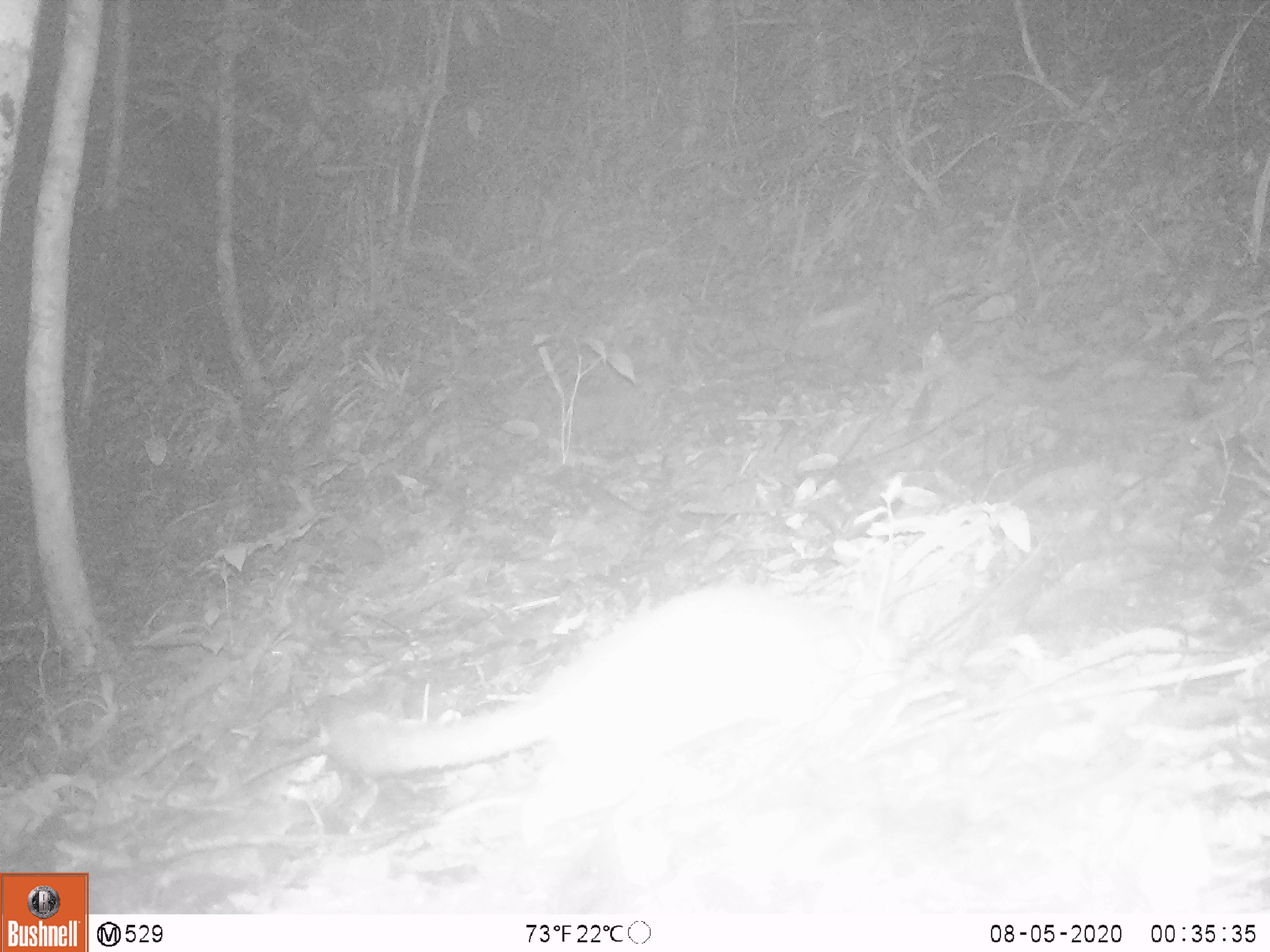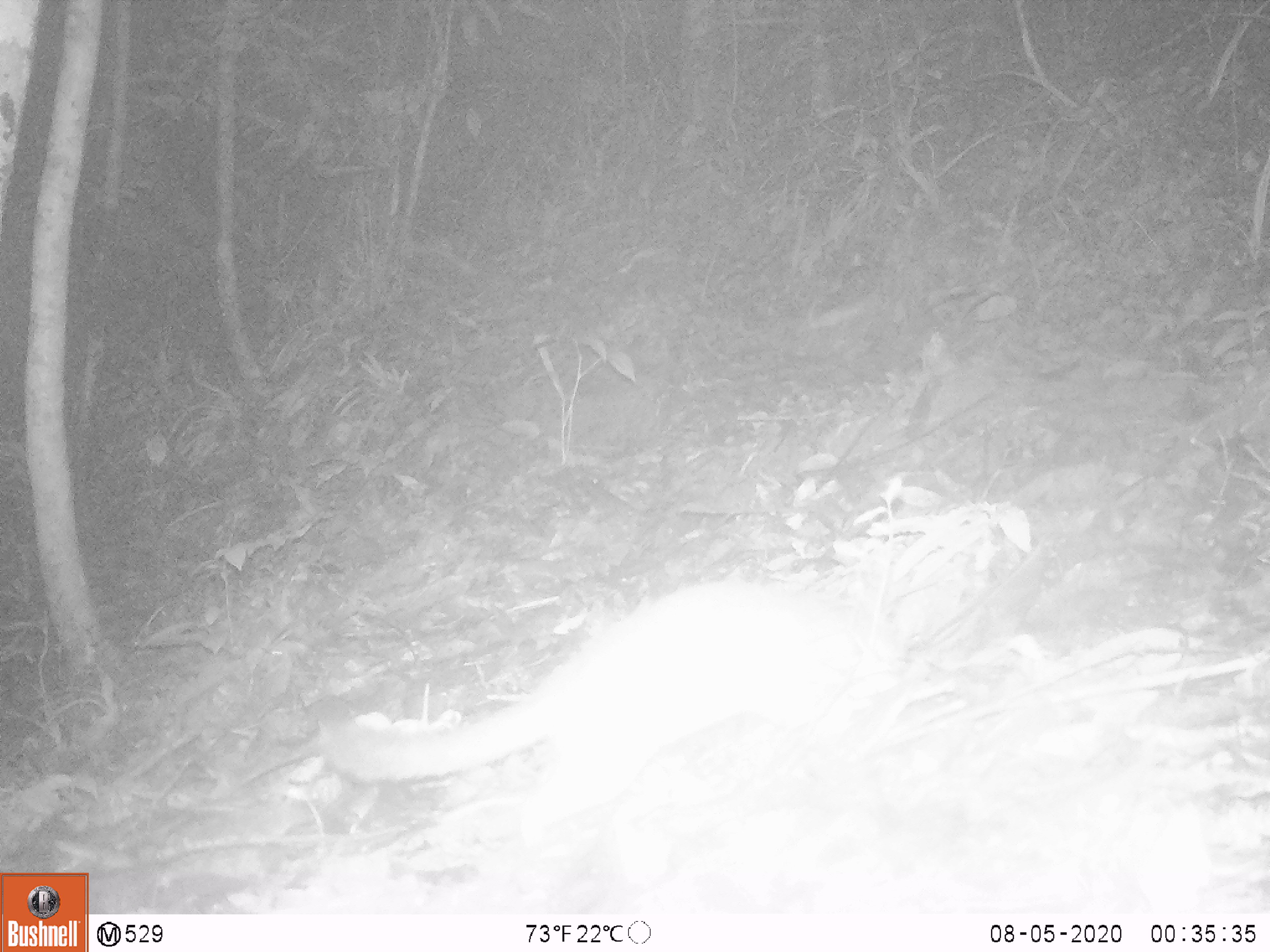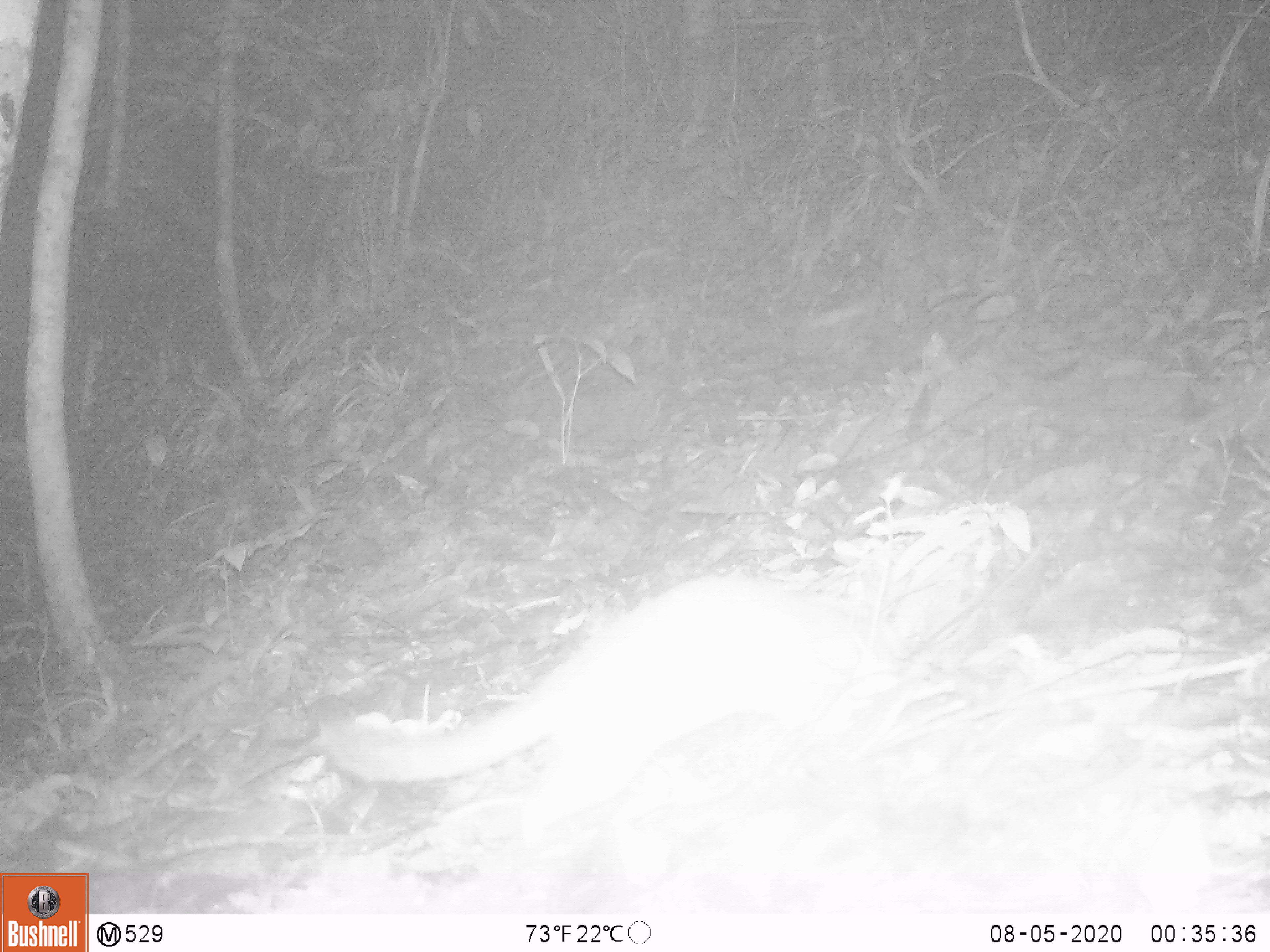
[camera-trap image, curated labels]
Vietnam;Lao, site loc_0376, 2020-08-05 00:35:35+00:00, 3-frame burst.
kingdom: Animalia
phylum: Chordata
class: Mammalia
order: Carnivora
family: Mustelidae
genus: Melogale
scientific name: Melogale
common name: ferret badger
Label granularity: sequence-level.